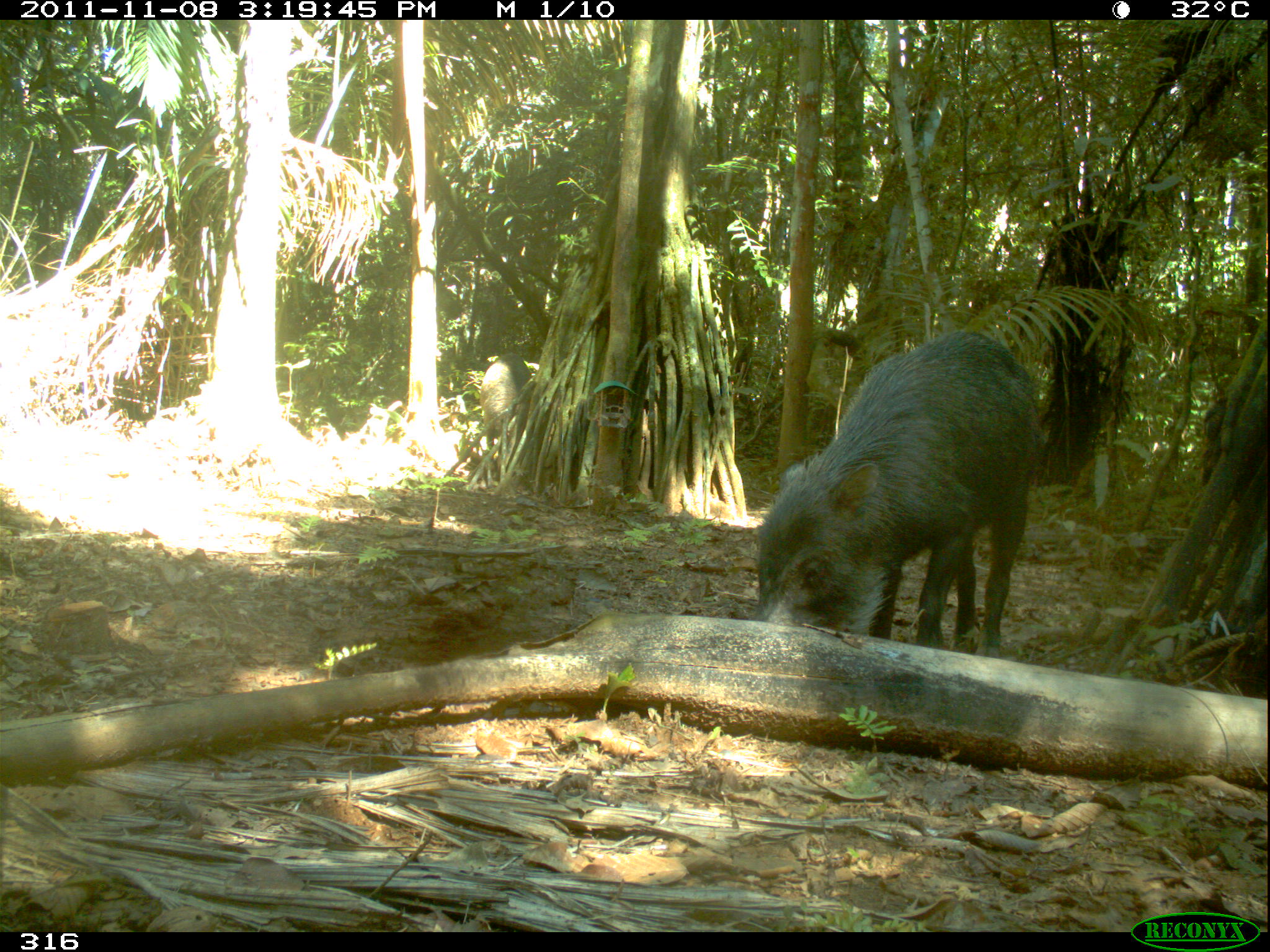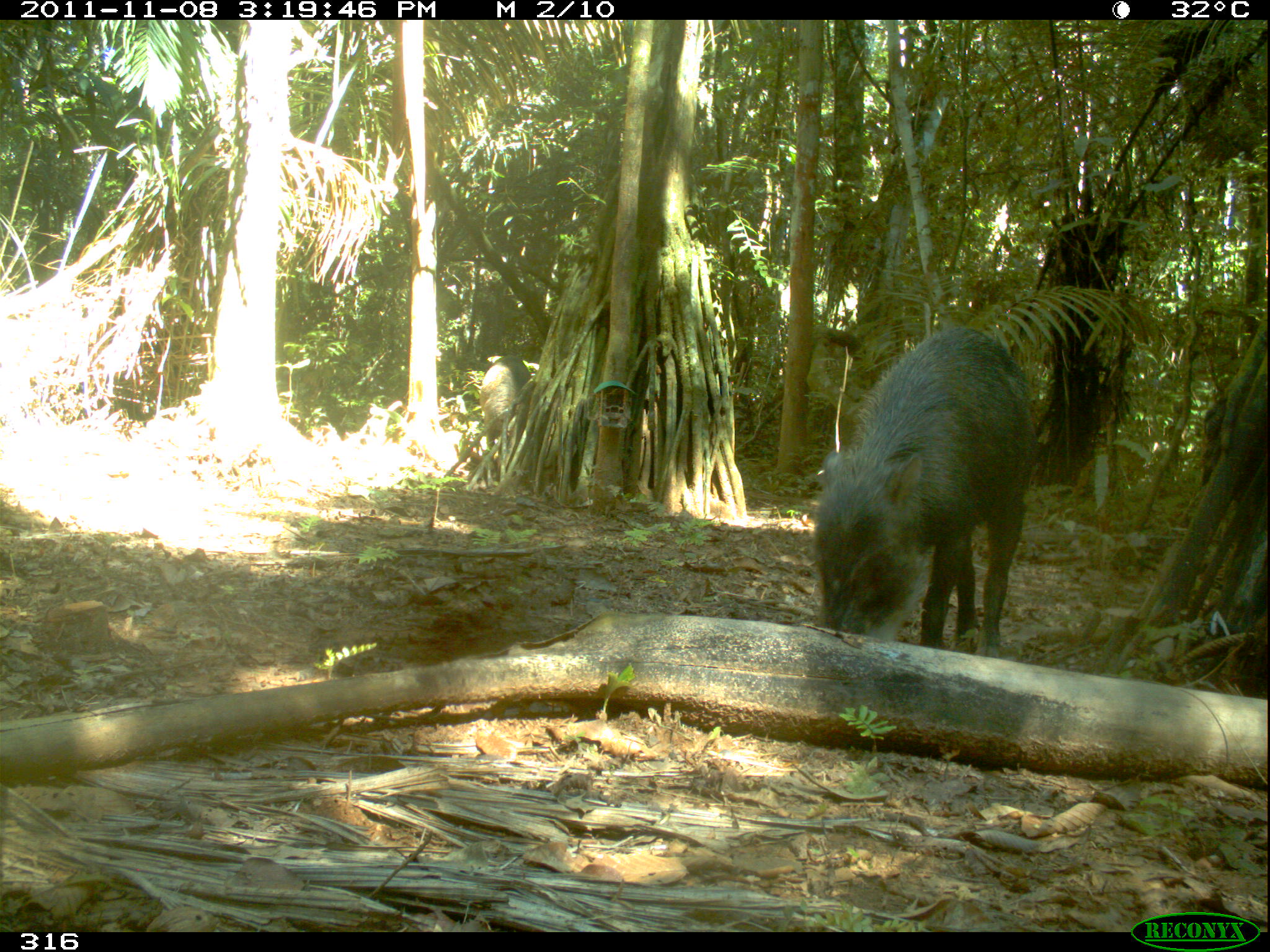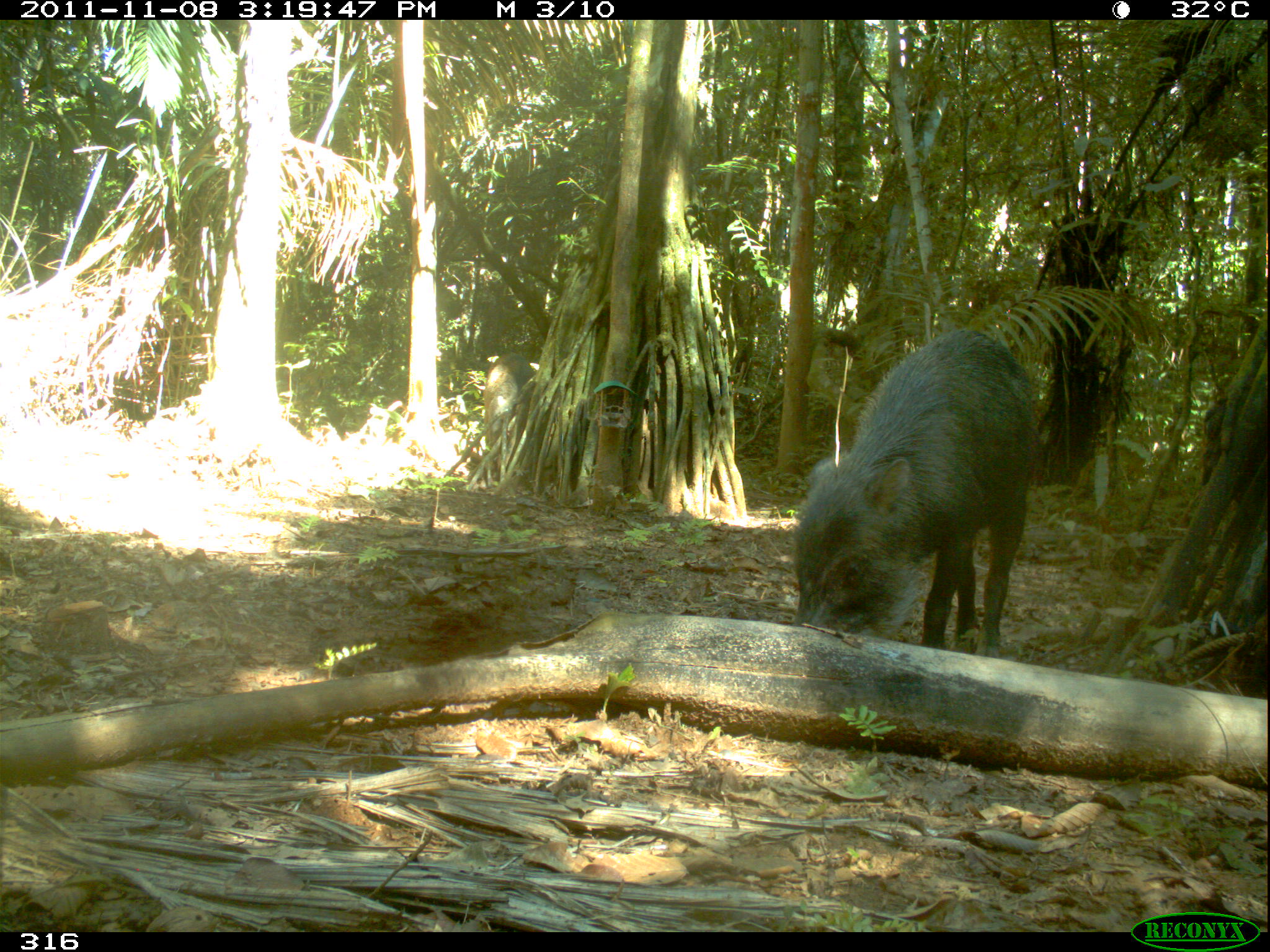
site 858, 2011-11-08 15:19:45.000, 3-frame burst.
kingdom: Animalia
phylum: Chordata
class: Mammalia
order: Artiodactyla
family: Tayassuidae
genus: Tayassu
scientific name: Tayassu pecari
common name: white-lipped peccary